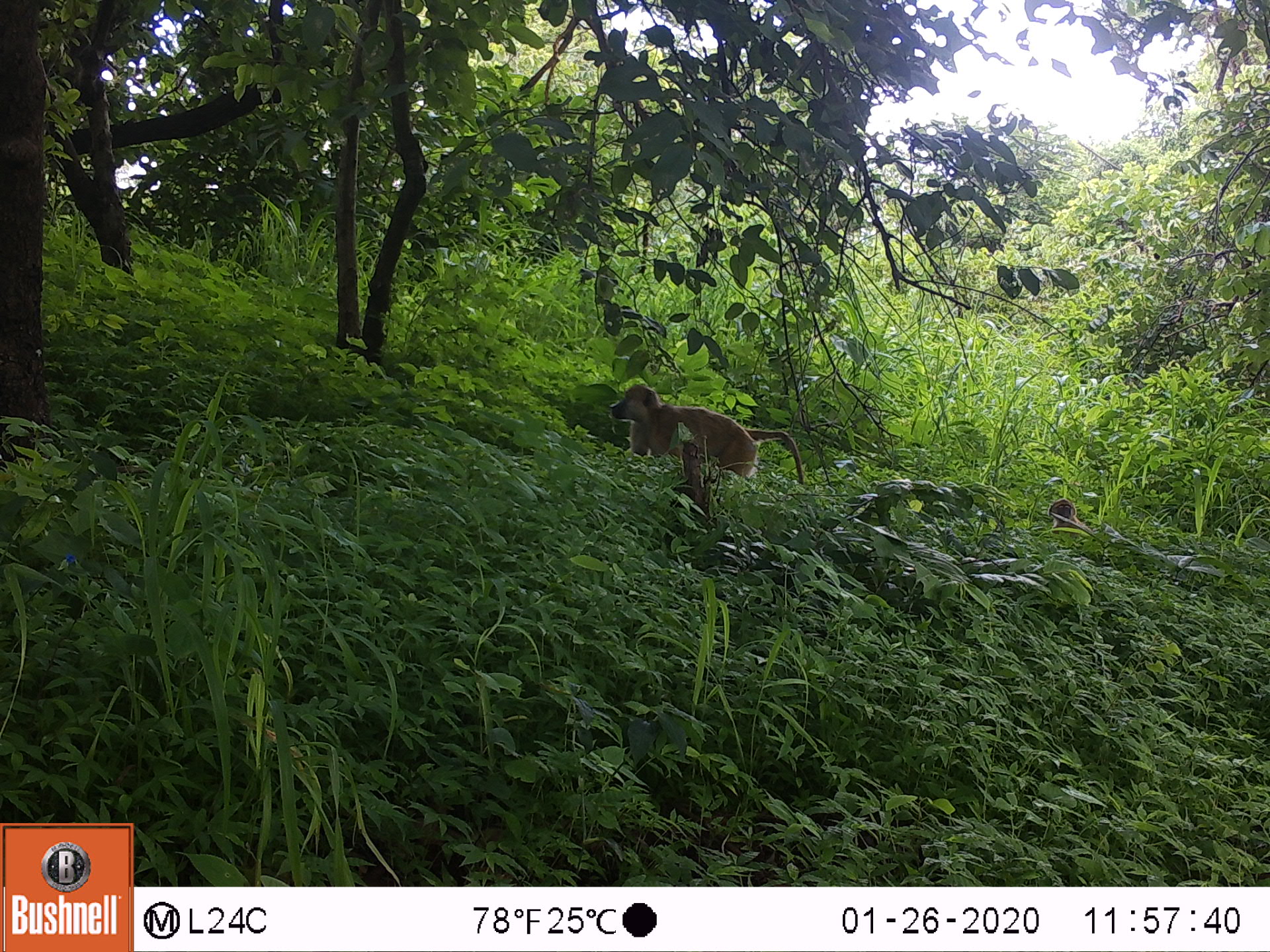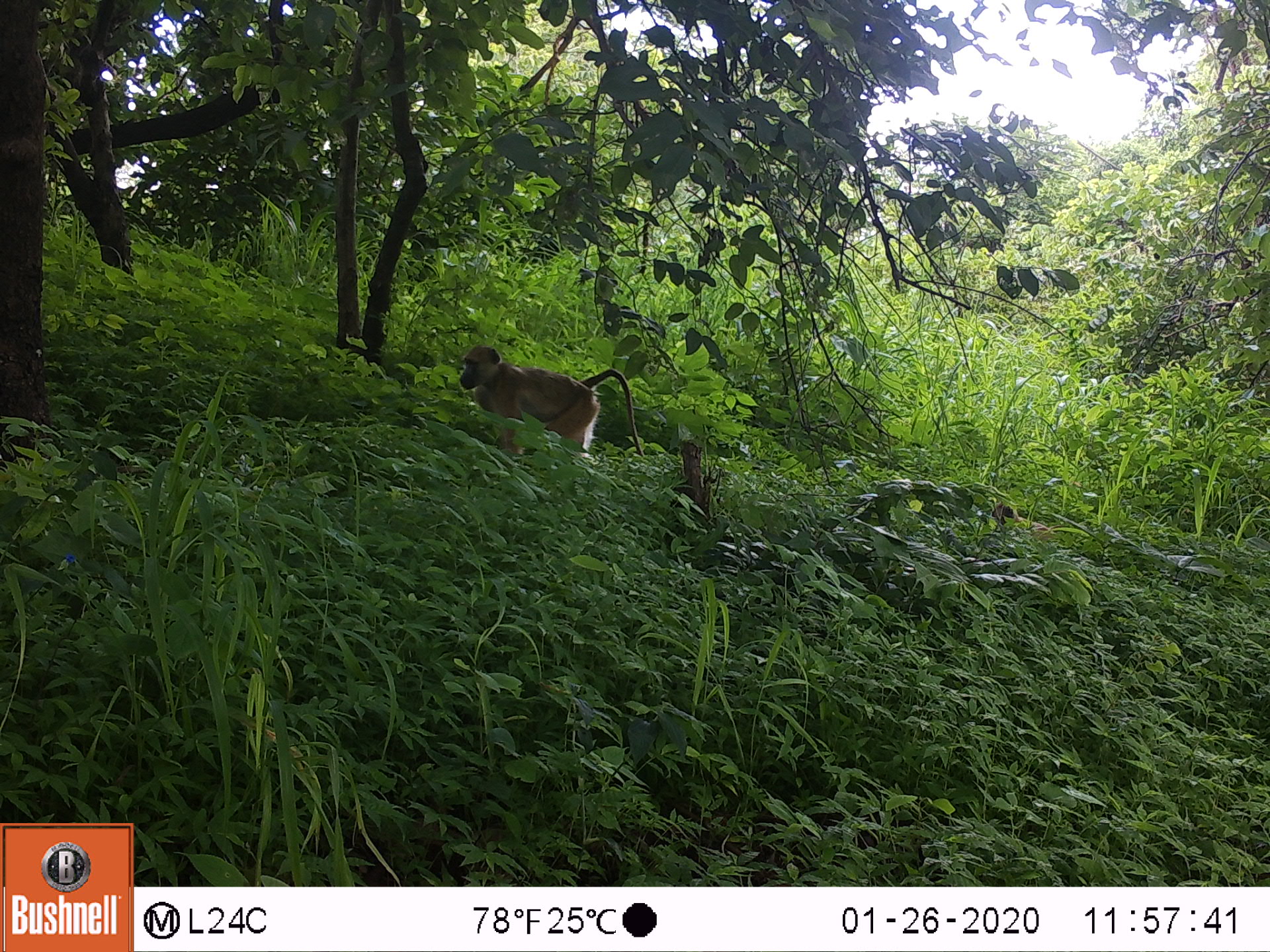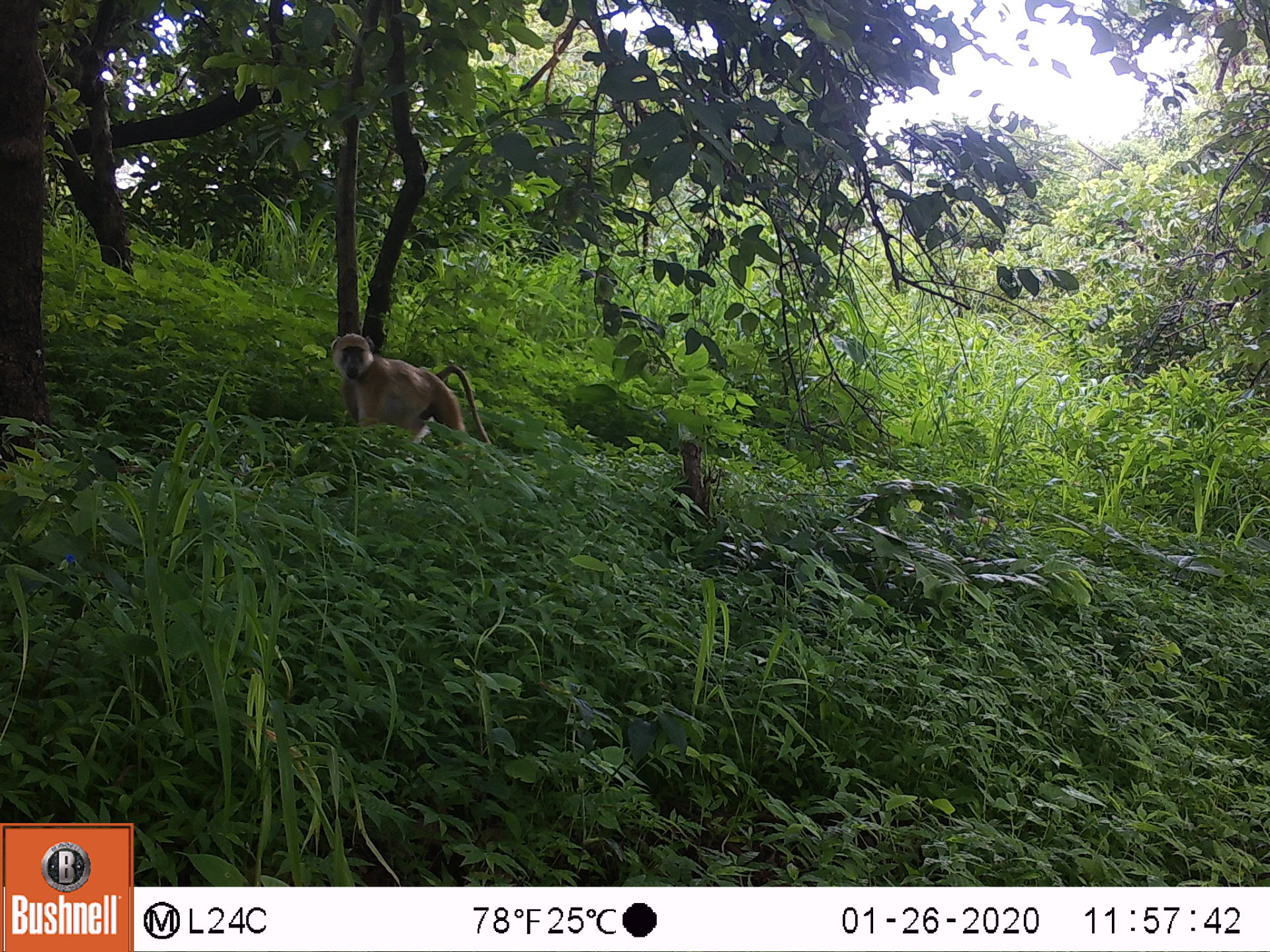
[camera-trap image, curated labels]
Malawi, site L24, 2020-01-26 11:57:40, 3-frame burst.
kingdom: Animalia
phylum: Chordata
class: Mammalia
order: Primates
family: Cercopithecidae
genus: Papio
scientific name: Papio cynocephalus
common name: yellow baboon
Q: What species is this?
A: Yellow baboon (Papio cynocephalus).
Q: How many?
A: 2.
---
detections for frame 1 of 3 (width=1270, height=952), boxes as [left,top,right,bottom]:
yellow baboon: [602,382,806,493]; [1045,490,1111,540]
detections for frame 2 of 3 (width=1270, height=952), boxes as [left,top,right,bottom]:
yellow baboon: [448,343,642,468]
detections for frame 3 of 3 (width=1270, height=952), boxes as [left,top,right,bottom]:
yellow baboon: [320,328,494,451]